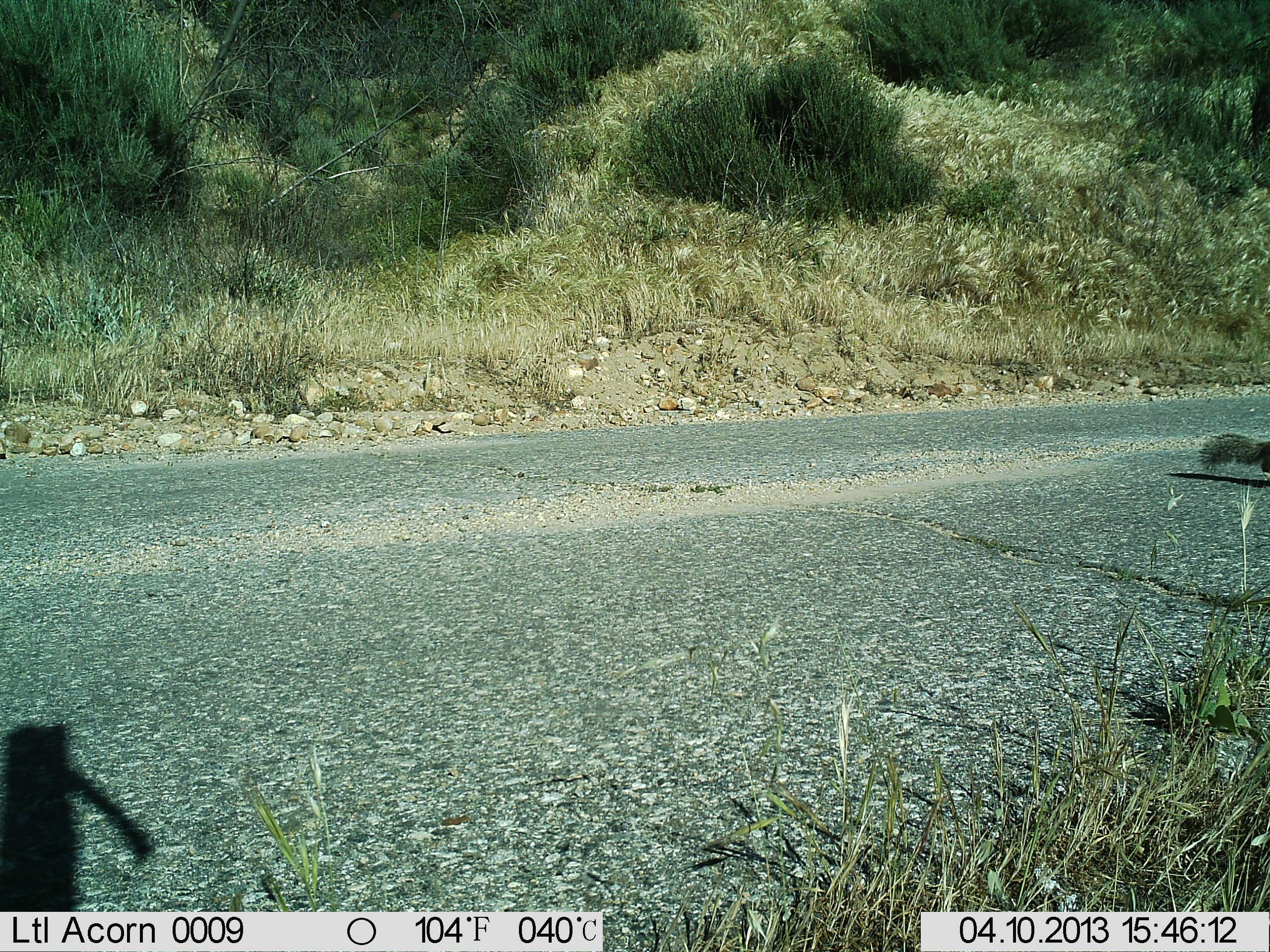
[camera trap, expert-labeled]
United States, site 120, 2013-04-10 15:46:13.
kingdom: Animalia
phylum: Chordata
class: Mammalia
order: Rodentia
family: Sciuridae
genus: Sciurus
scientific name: Sciurus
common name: squirrel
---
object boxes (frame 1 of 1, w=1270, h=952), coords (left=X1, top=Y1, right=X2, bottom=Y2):
squirrel: (left=1187, top=428, right=1268, bottom=489)